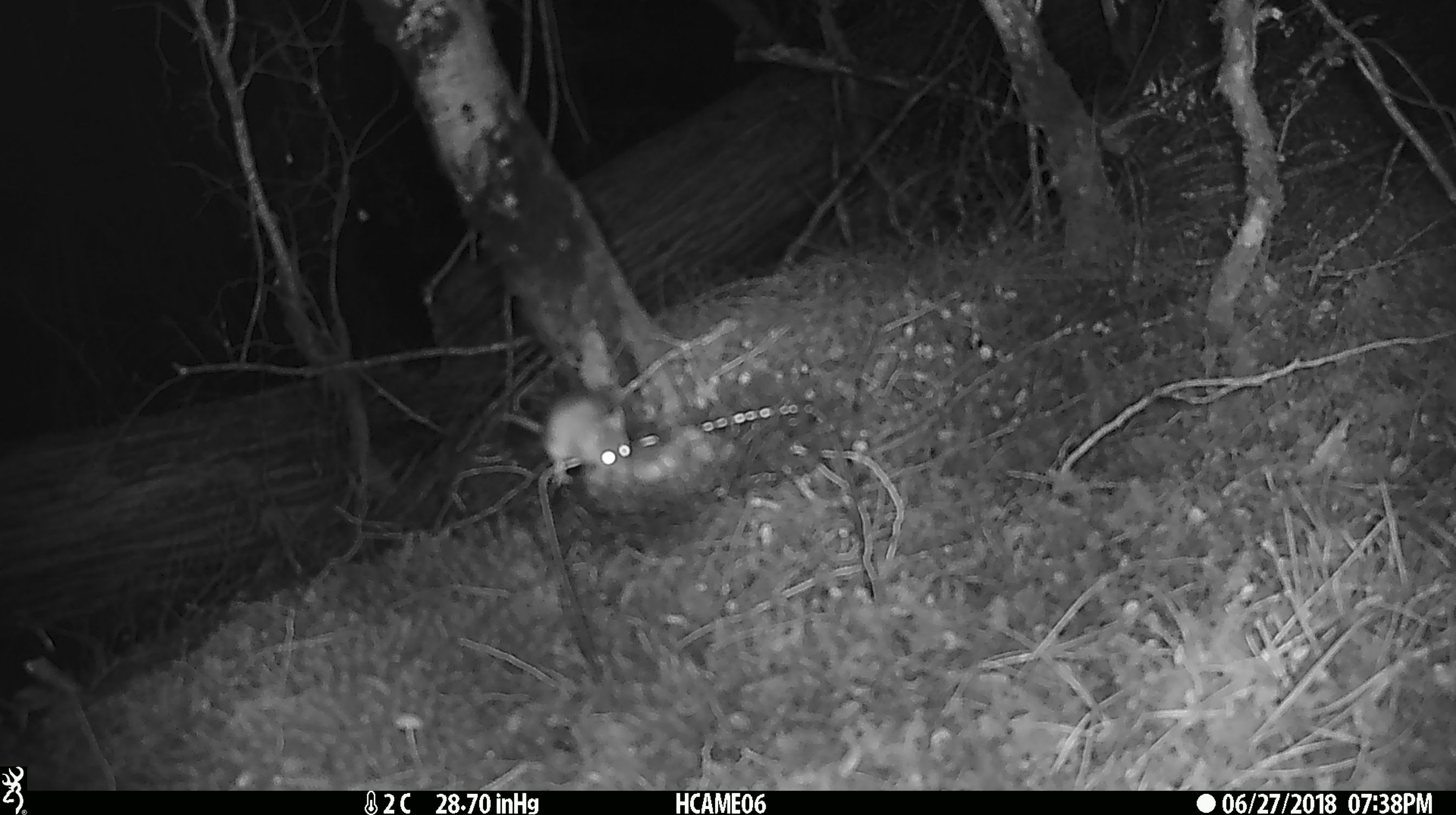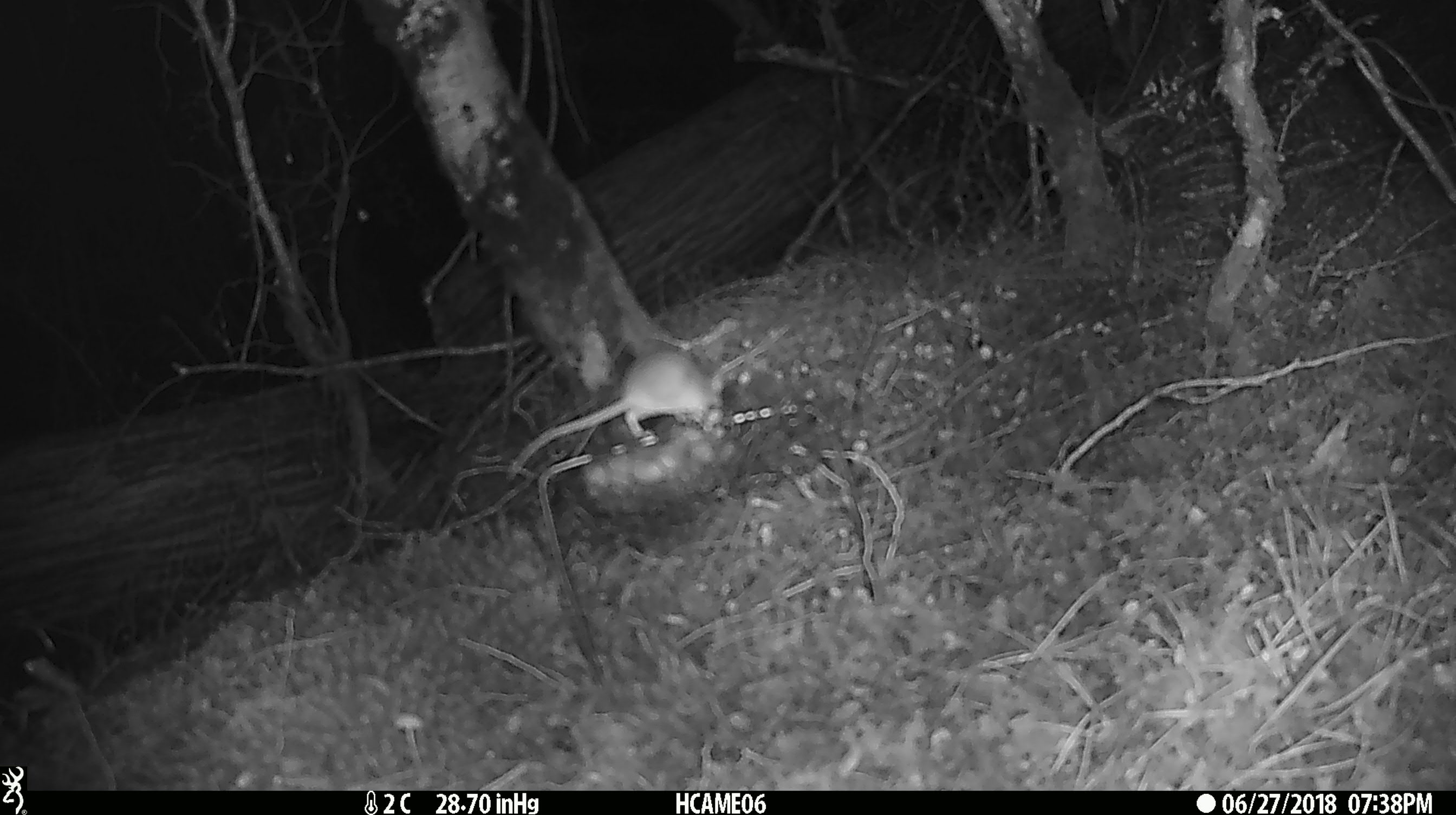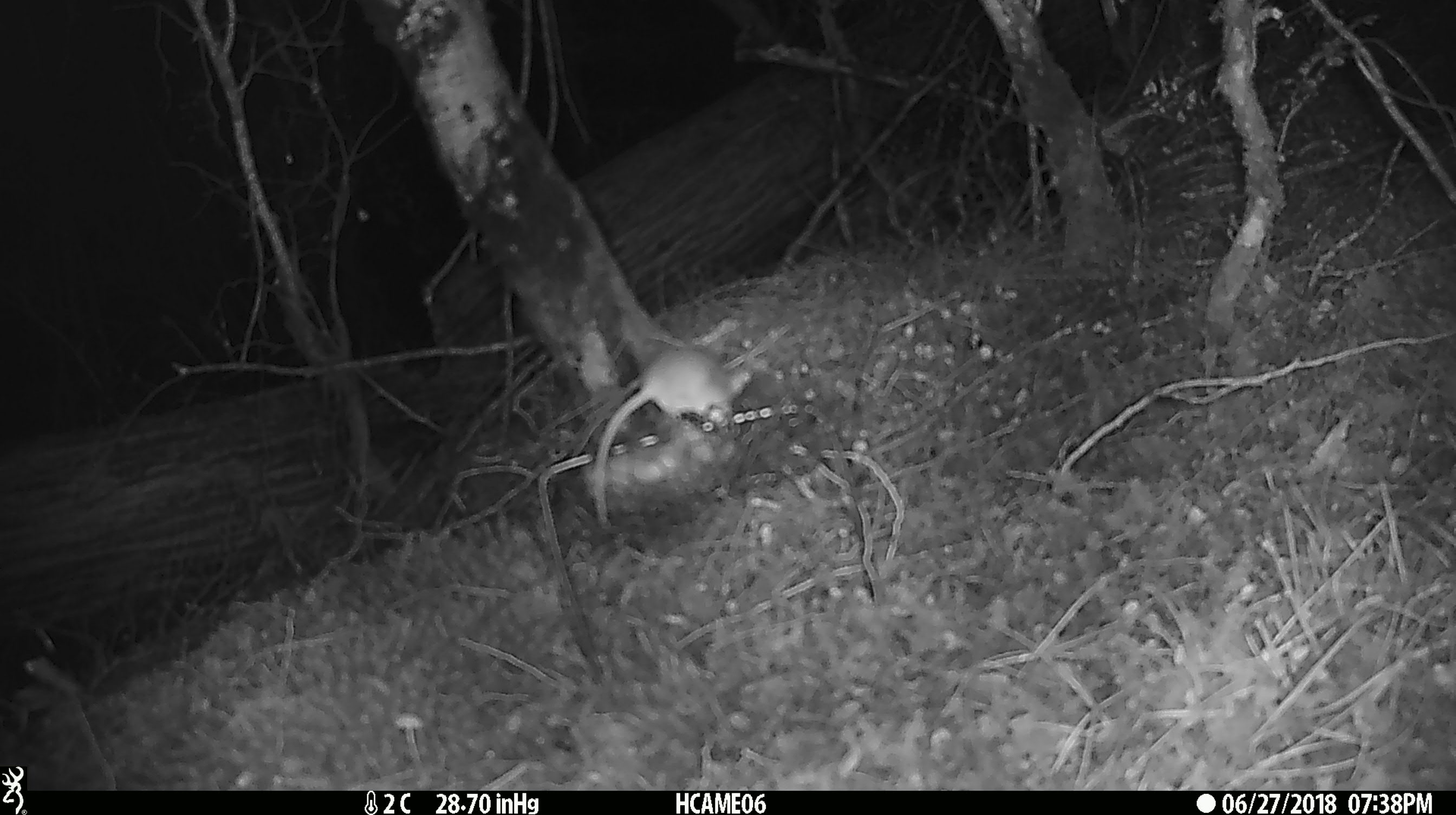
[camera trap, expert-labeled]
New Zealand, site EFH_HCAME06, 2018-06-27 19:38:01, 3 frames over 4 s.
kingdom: Animalia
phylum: Chordata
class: Mammalia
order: Rodentia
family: Muridae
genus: Mus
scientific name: Mus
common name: mouse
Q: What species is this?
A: Mouse (Mus).